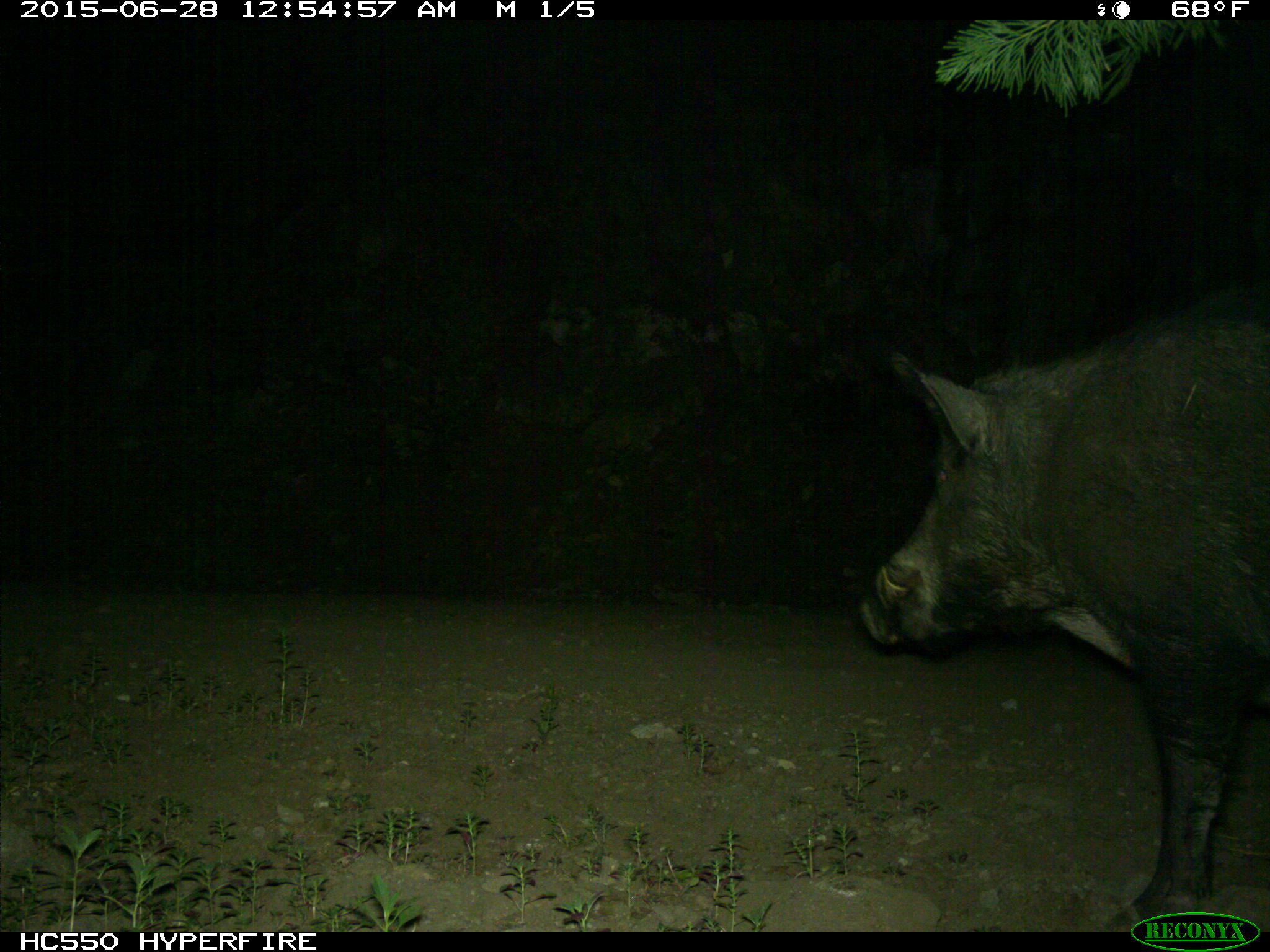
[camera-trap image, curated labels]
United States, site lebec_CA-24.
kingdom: Animalia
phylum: Chordata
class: Mammalia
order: Artiodactyla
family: Suidae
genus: Sus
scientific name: Sus scrofa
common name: wild boar